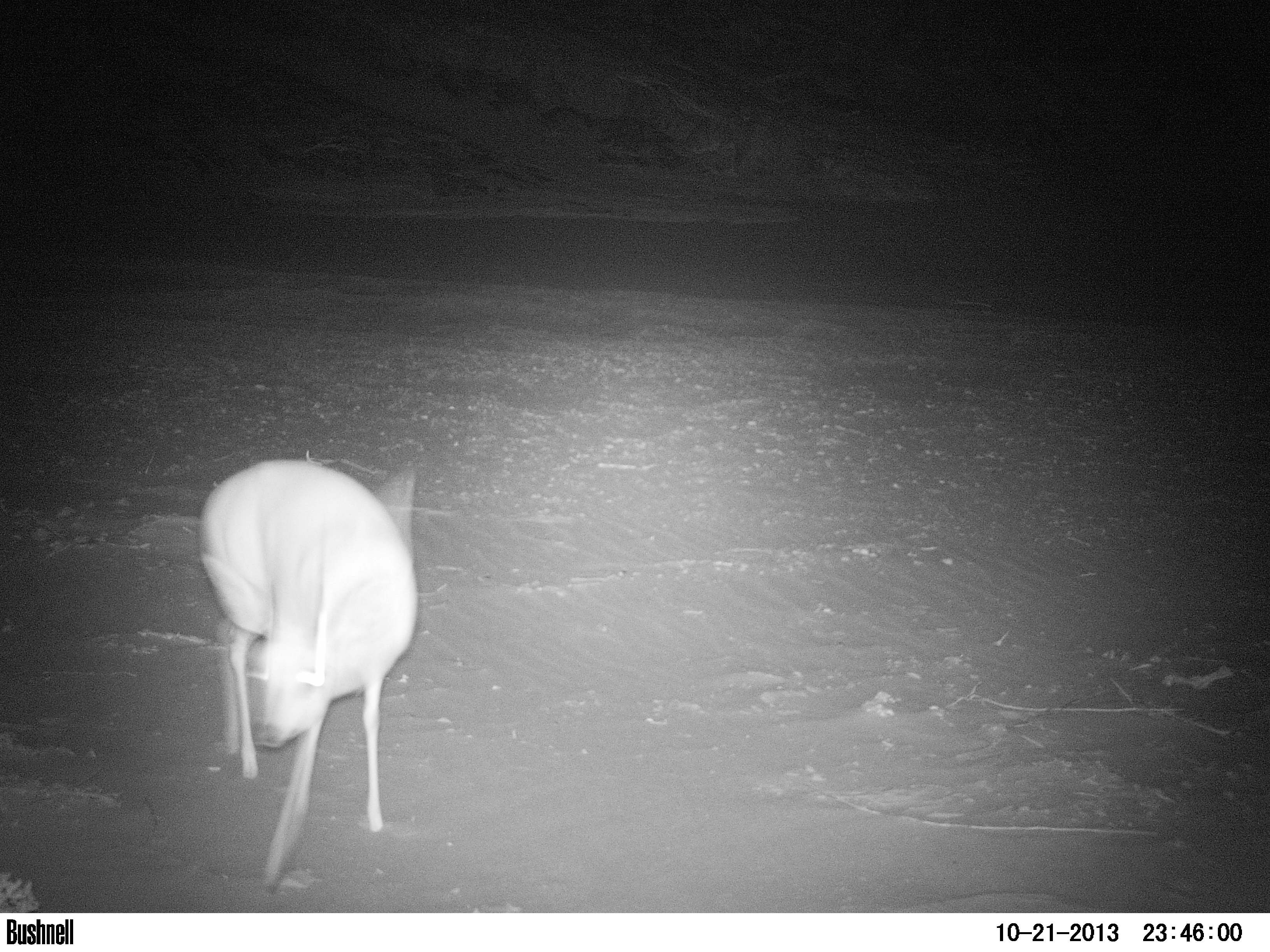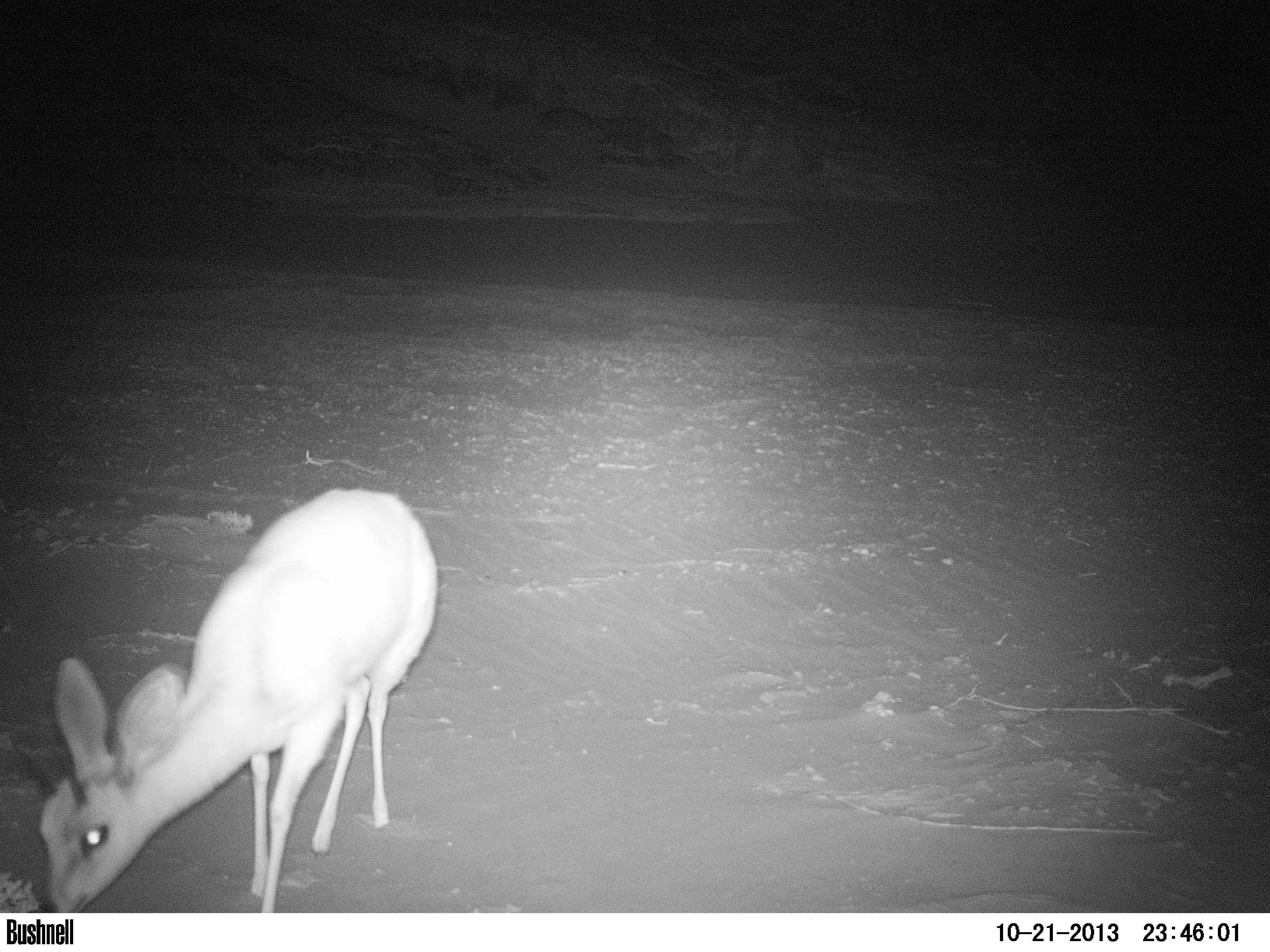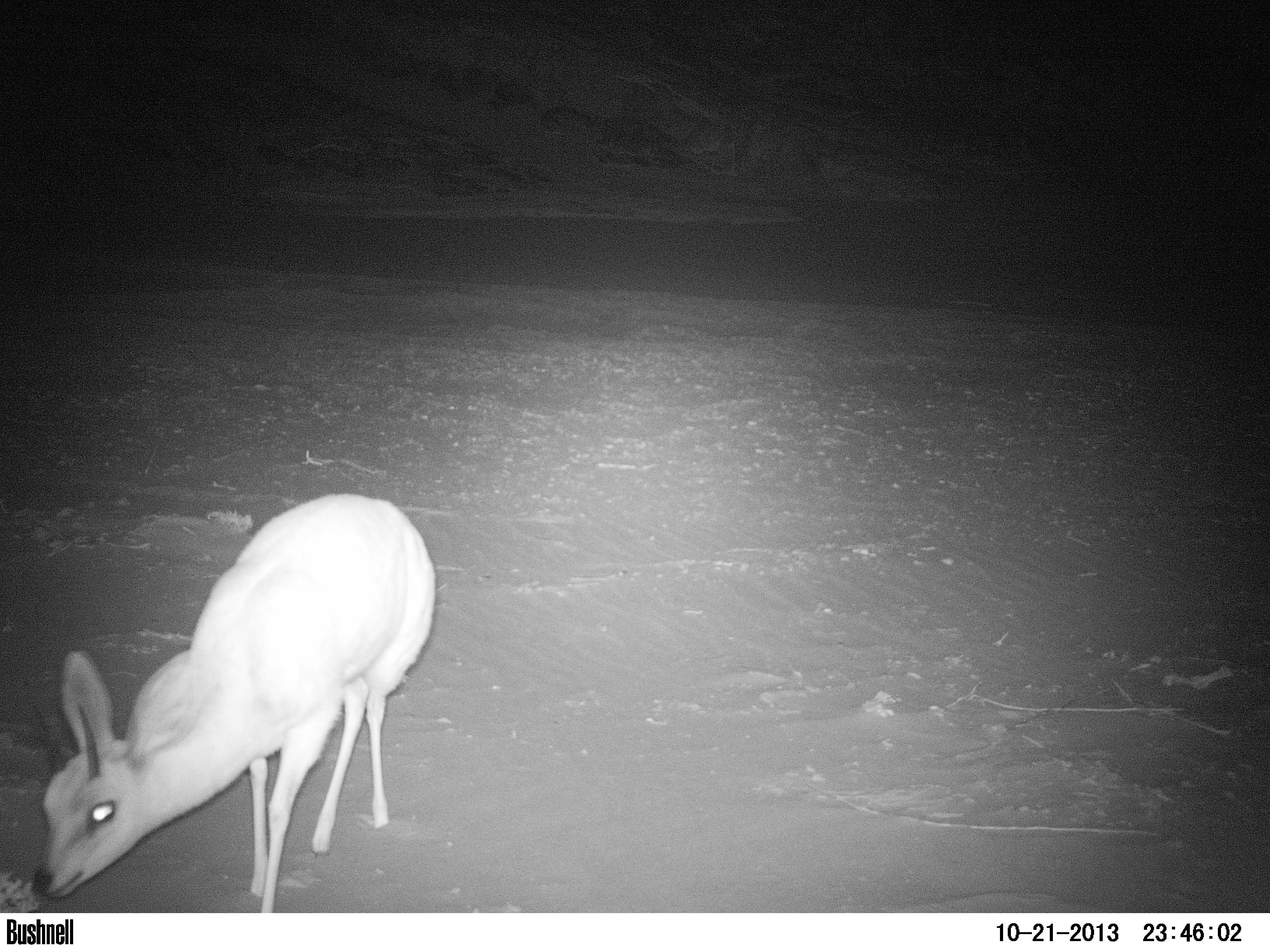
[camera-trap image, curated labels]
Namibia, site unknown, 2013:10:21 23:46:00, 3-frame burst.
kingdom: Animalia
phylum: Chordata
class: Mammalia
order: Artiodactyla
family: Bovidae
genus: Raphicerus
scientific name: Raphicerus campestris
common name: steenbok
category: raphiceros campestris